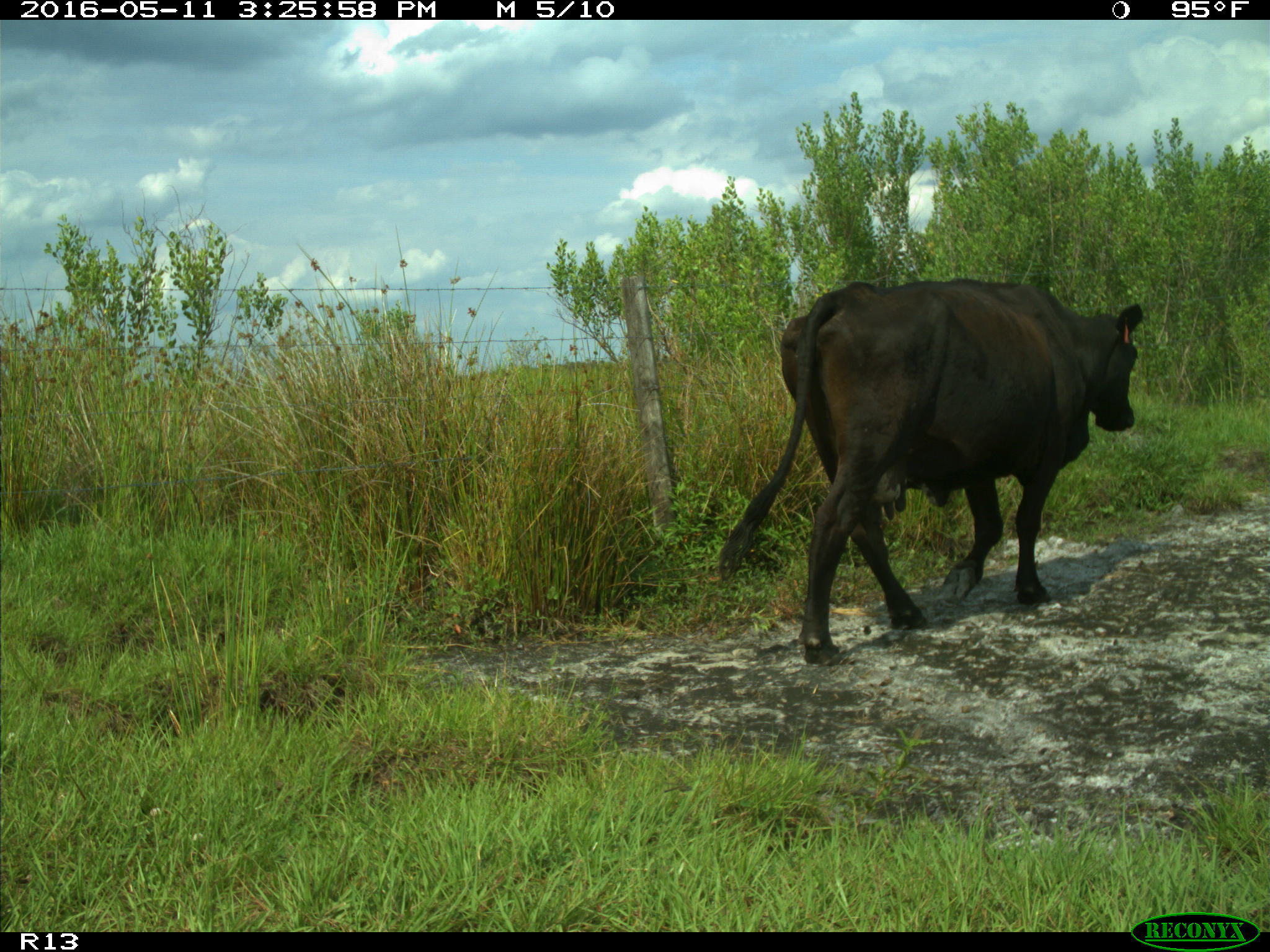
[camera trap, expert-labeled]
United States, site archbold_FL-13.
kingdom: Animalia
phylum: Chordata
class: Mammalia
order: Artiodactyla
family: Bovidae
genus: Bos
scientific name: Bos taurus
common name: domestic cow